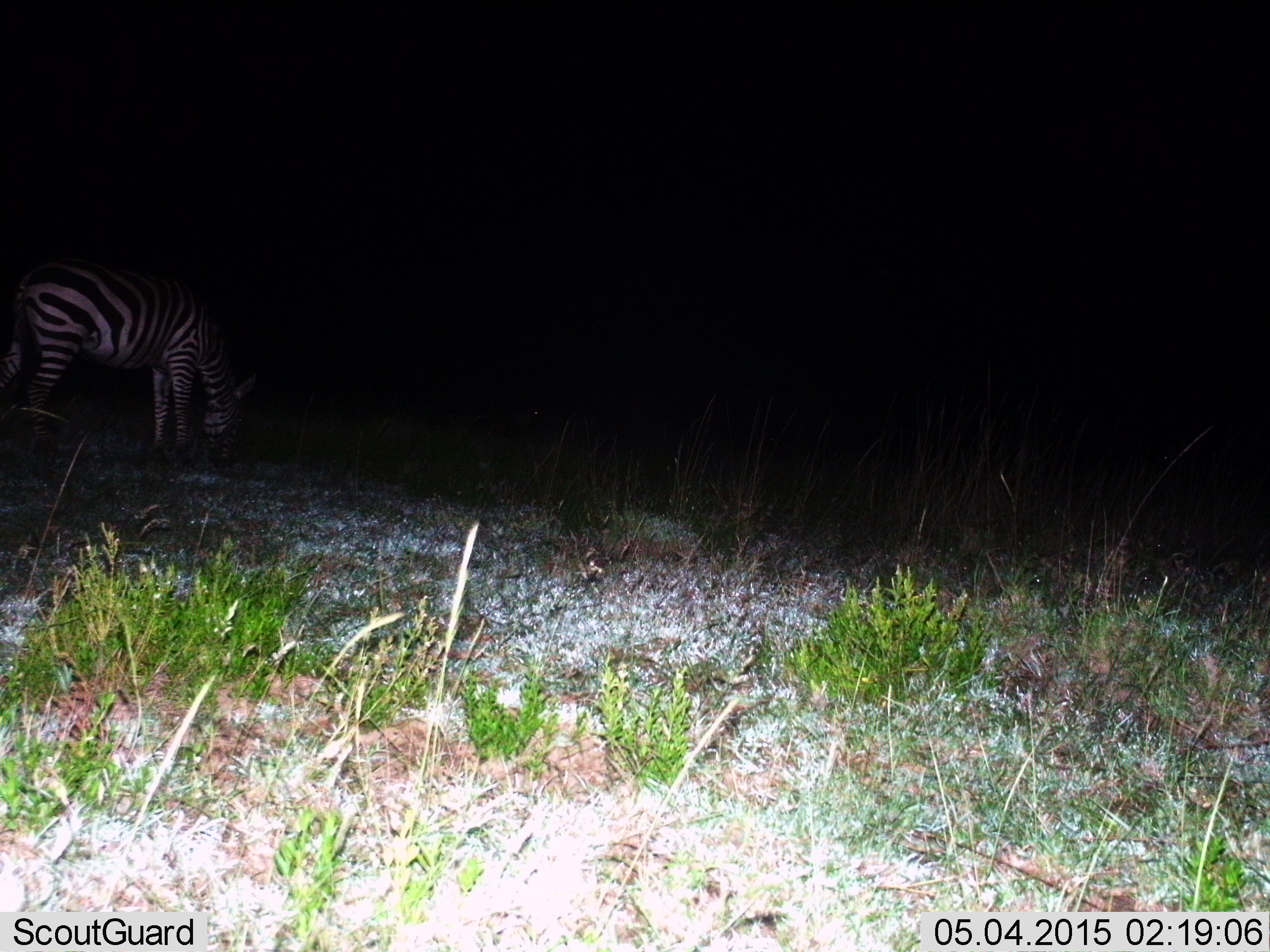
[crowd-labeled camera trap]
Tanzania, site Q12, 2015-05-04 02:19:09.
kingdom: Animalia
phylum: Chordata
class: Mammalia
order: Perissodactyla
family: Equidae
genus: Equus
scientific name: Equus quagga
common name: plains zebra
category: zebra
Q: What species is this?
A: Zebra (plains zebra) (Equus quagga).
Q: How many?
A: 1.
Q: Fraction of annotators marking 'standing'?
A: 0%.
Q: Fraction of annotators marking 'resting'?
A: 0%.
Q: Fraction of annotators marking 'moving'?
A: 0%.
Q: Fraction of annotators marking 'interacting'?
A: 0%.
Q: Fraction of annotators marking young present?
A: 0%.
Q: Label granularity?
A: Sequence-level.